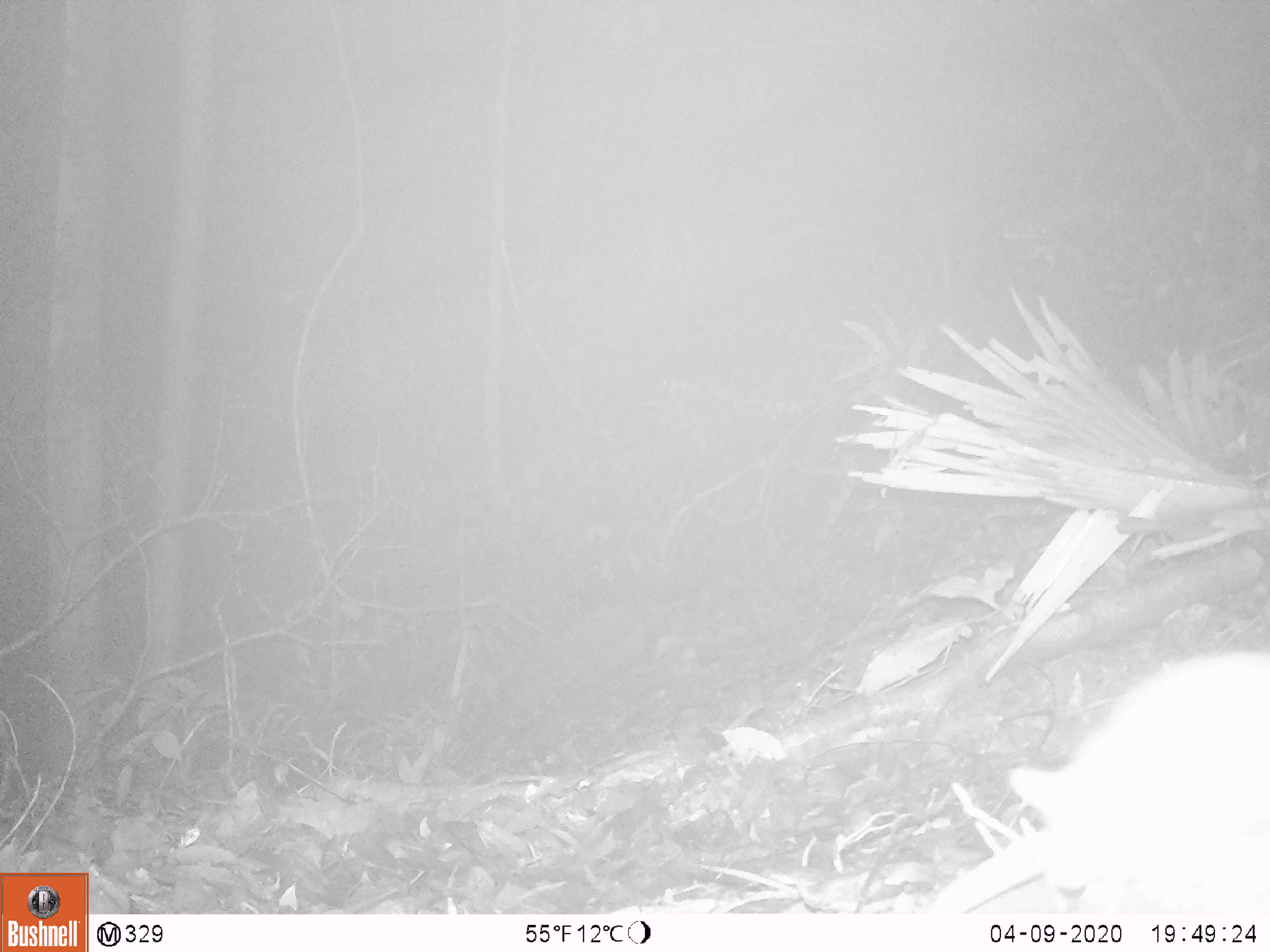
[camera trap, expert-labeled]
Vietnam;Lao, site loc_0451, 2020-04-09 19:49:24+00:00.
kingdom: Animalia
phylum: Chordata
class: Mammalia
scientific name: Mammalia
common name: mammal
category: unidentified small mammal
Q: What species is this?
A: Unidentified small mammal (mammal) (Mammalia).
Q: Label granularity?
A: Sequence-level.